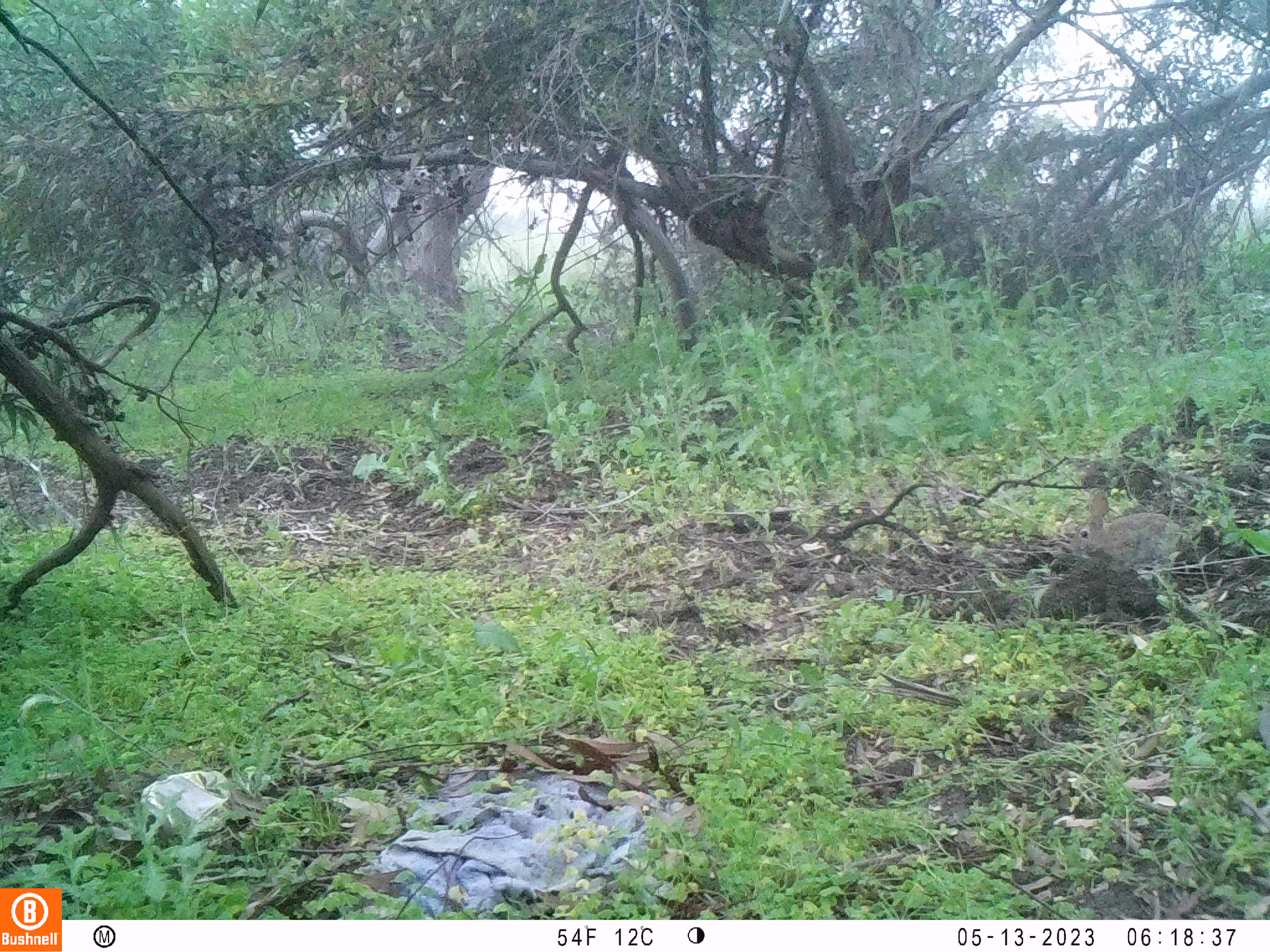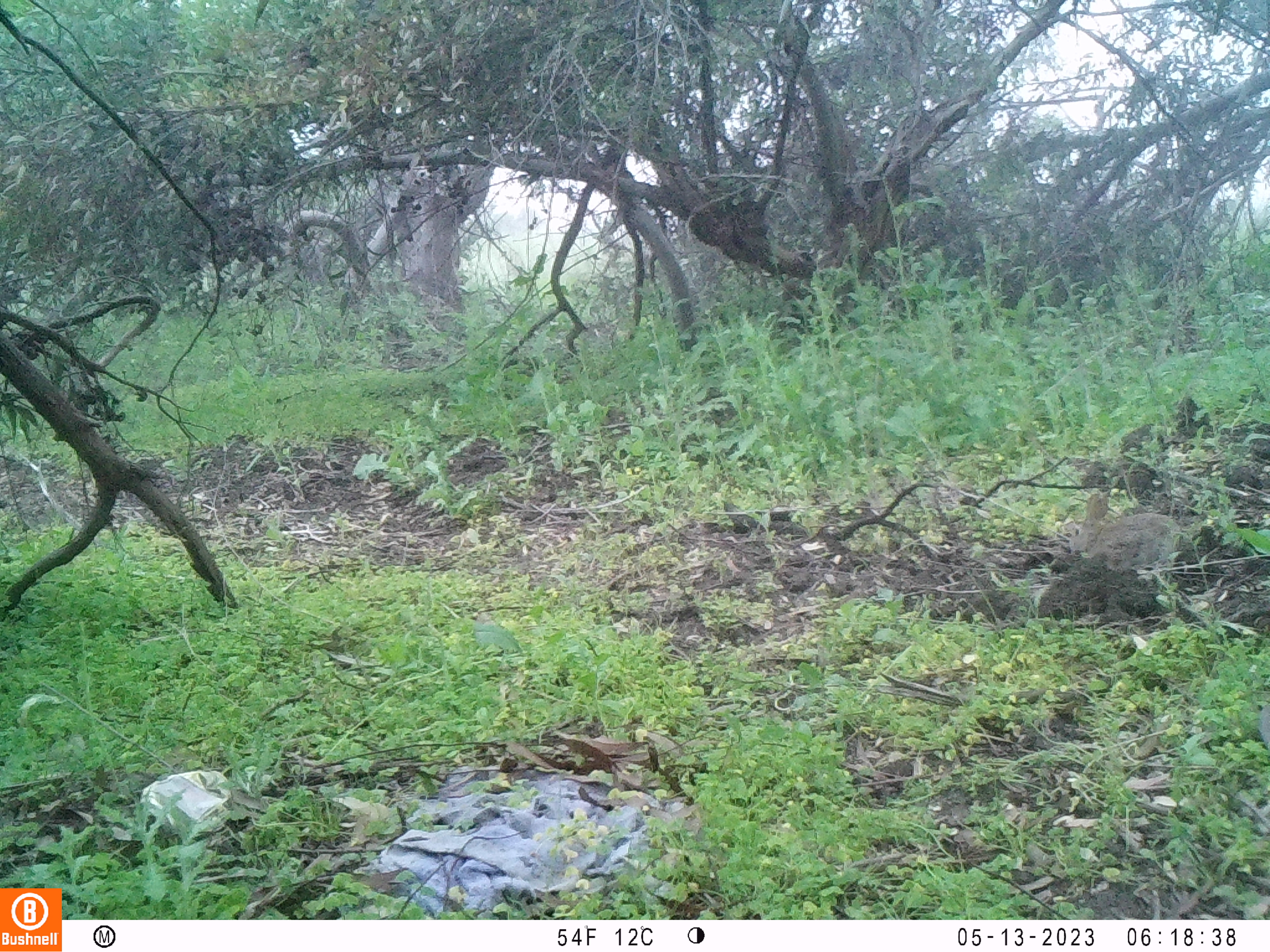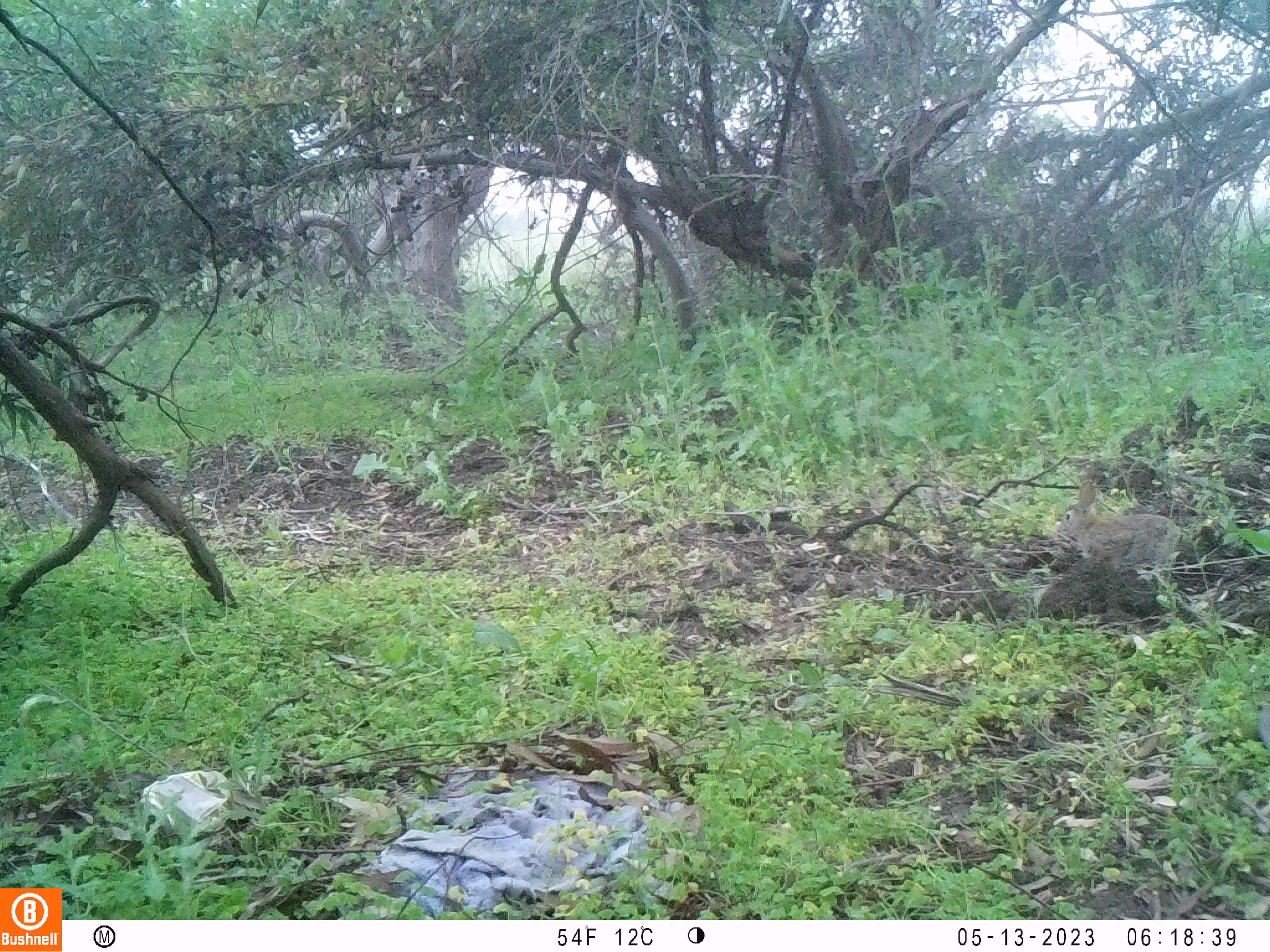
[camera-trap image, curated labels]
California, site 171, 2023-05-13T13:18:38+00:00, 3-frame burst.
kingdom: Animalia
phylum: Chordata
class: Mammalia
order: Lagomorpha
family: Leporidae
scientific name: Leporidae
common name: rabbit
Rabbit (Leporidae).